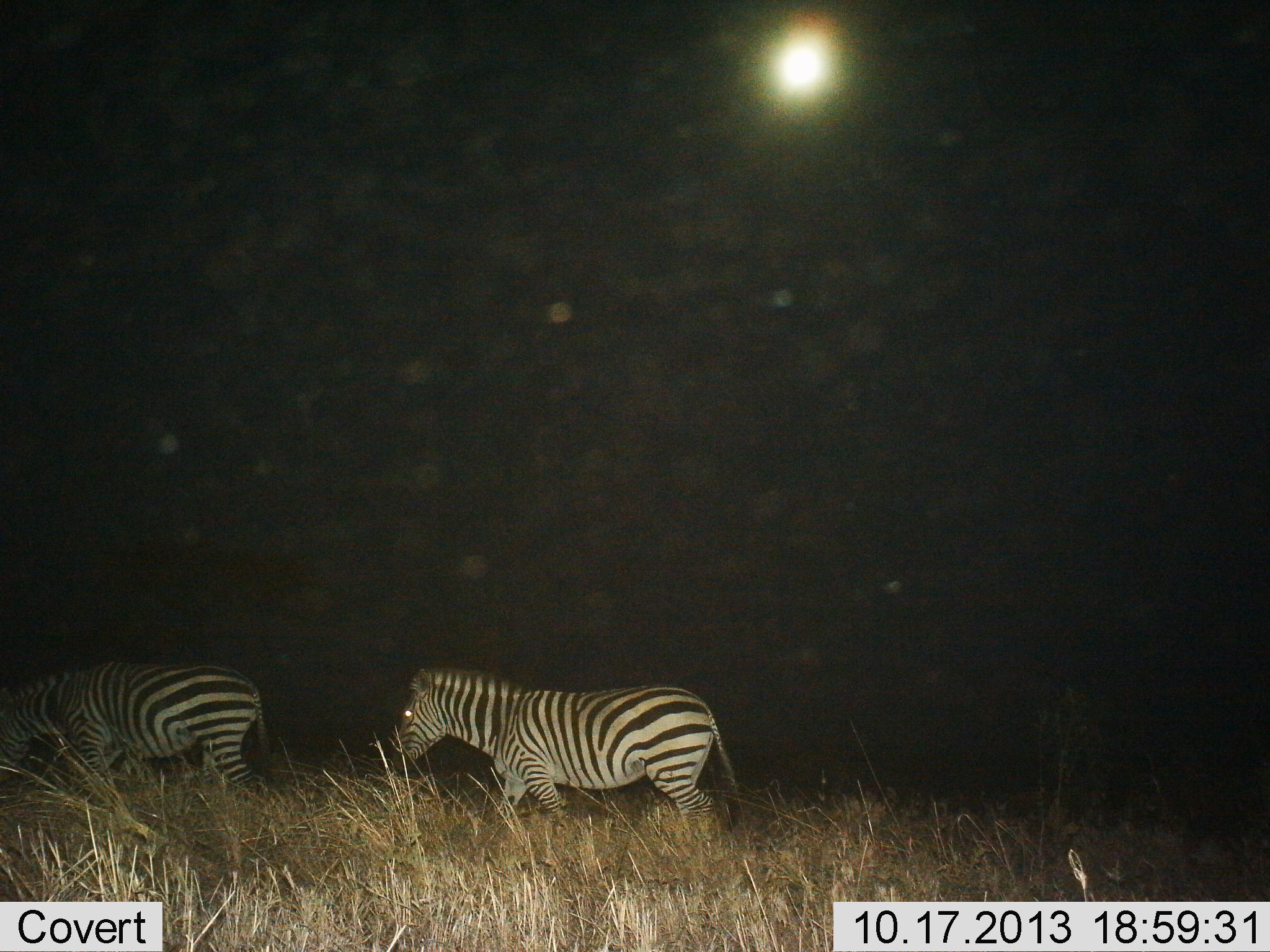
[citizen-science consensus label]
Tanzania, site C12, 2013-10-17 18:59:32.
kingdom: Animalia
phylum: Chordata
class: Mammalia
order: Perissodactyla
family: Equidae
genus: Equus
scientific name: Equus quagga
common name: plains zebra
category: zebra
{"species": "zebra (plains zebra) (Equus quagga)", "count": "2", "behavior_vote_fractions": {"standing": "10%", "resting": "0%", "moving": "90%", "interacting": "0%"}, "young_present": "0%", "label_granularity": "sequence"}